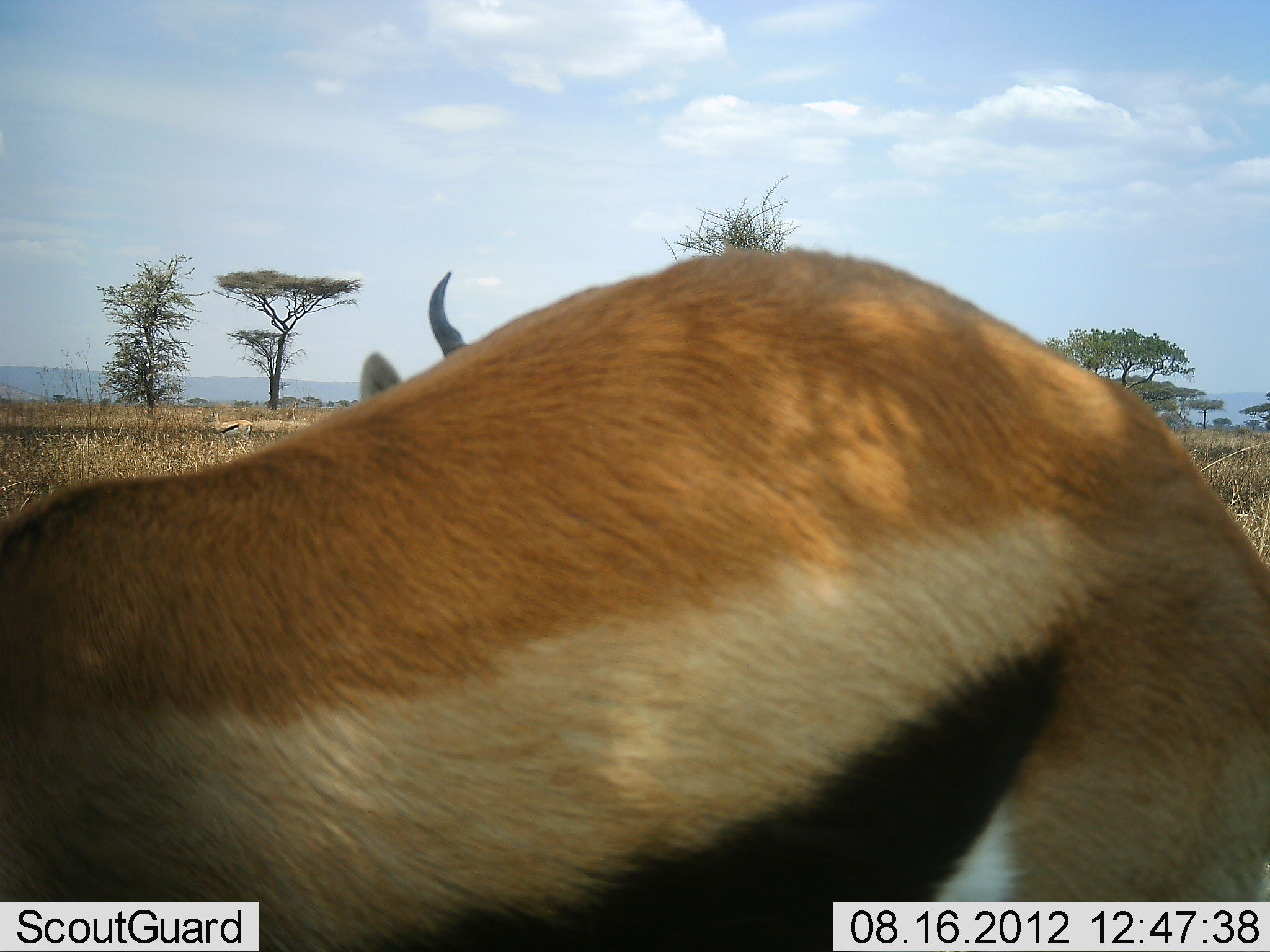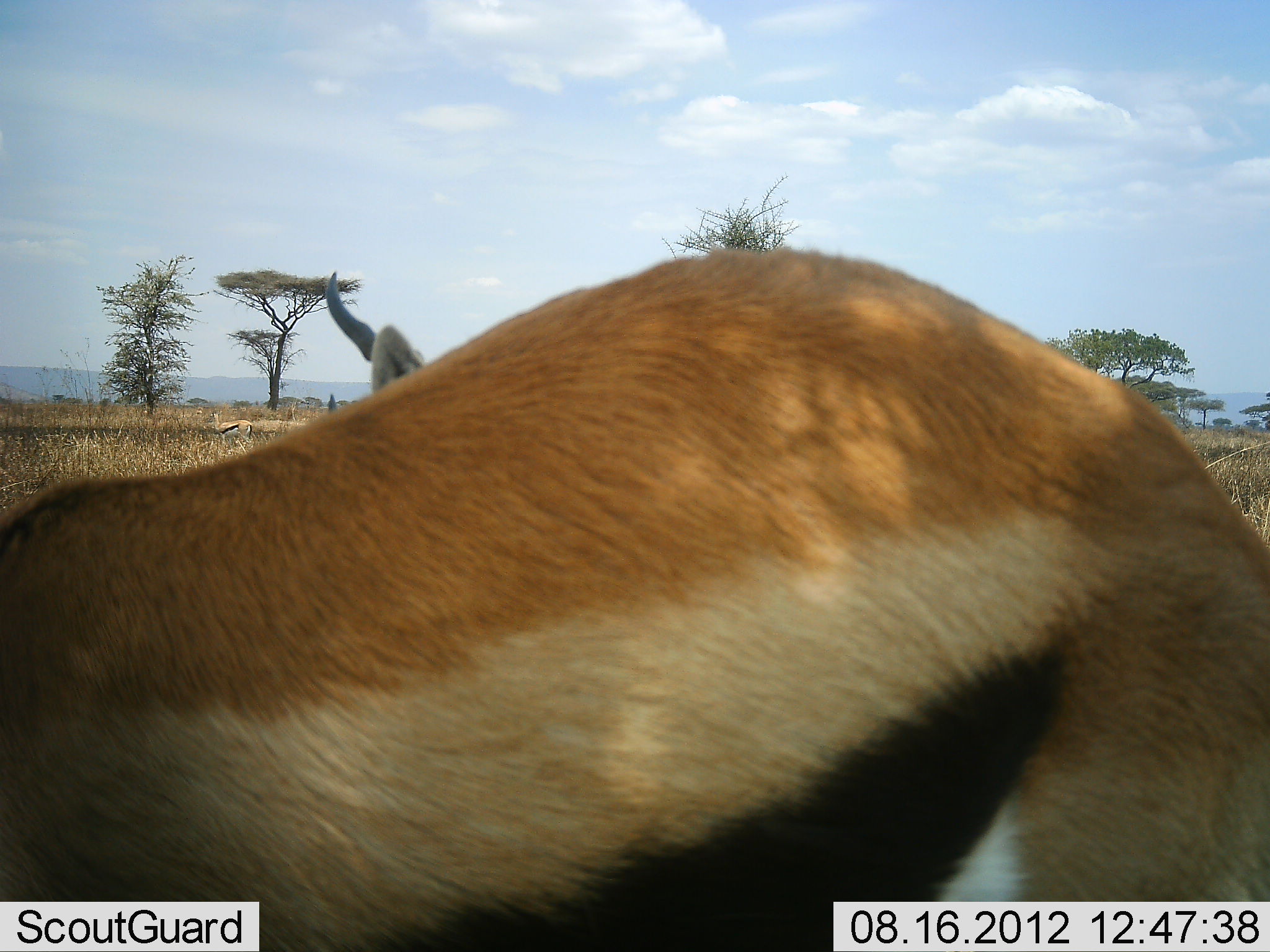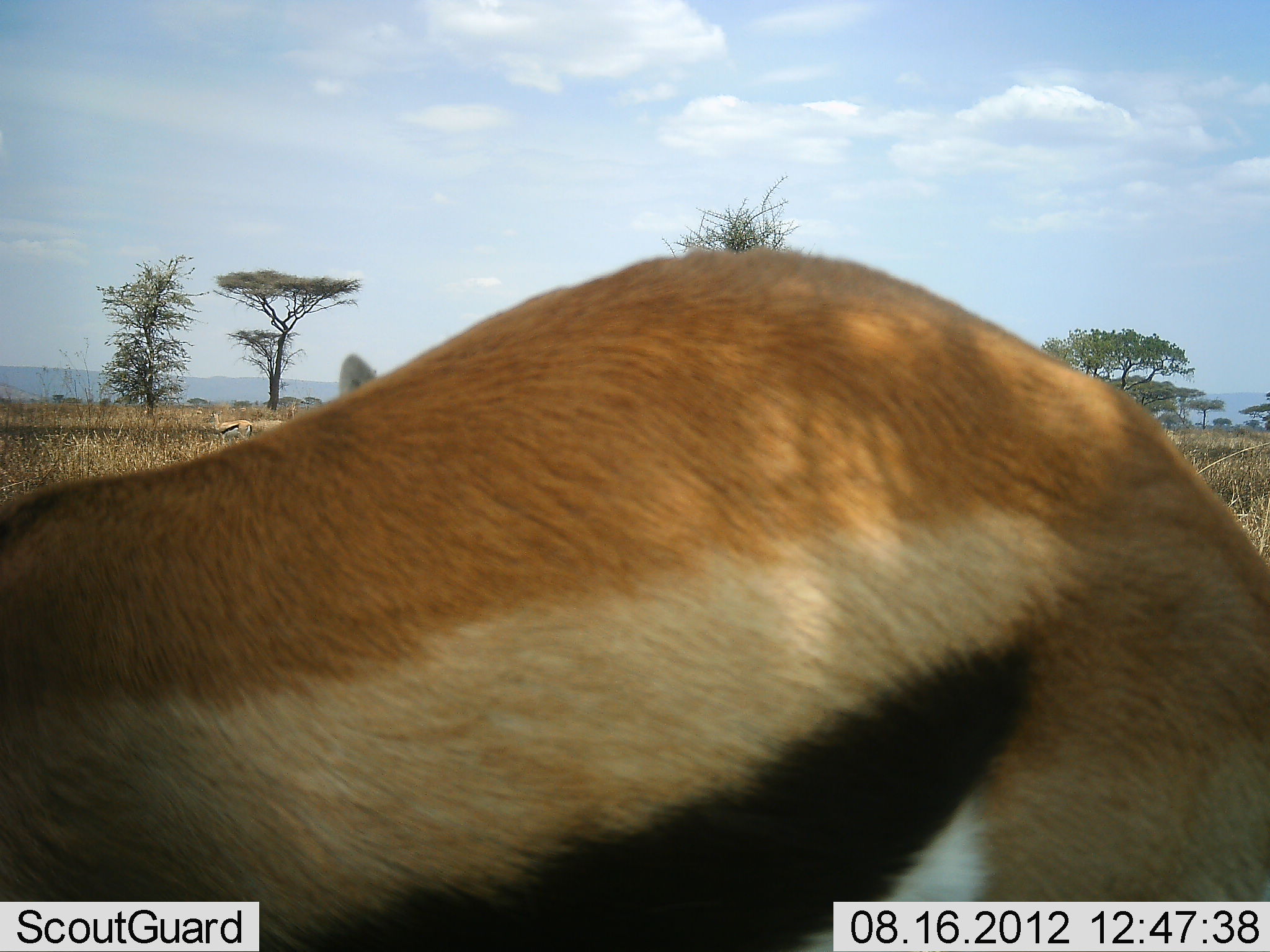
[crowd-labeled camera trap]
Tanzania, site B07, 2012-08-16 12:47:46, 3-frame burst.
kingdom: Animalia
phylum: Chordata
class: Mammalia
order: Artiodactyla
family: Bovidae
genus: Eudorcas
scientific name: Eudorcas thomsonii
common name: thomson's gazelle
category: gazellethomsons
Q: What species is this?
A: Gazellethomsons (thomson's gazelle) (Eudorcas thomsonii).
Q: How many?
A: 2.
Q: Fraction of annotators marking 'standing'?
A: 60%.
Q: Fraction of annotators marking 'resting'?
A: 20%.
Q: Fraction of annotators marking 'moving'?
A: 10%.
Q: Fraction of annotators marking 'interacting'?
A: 20%.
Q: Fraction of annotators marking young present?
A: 0%.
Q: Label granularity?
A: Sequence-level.